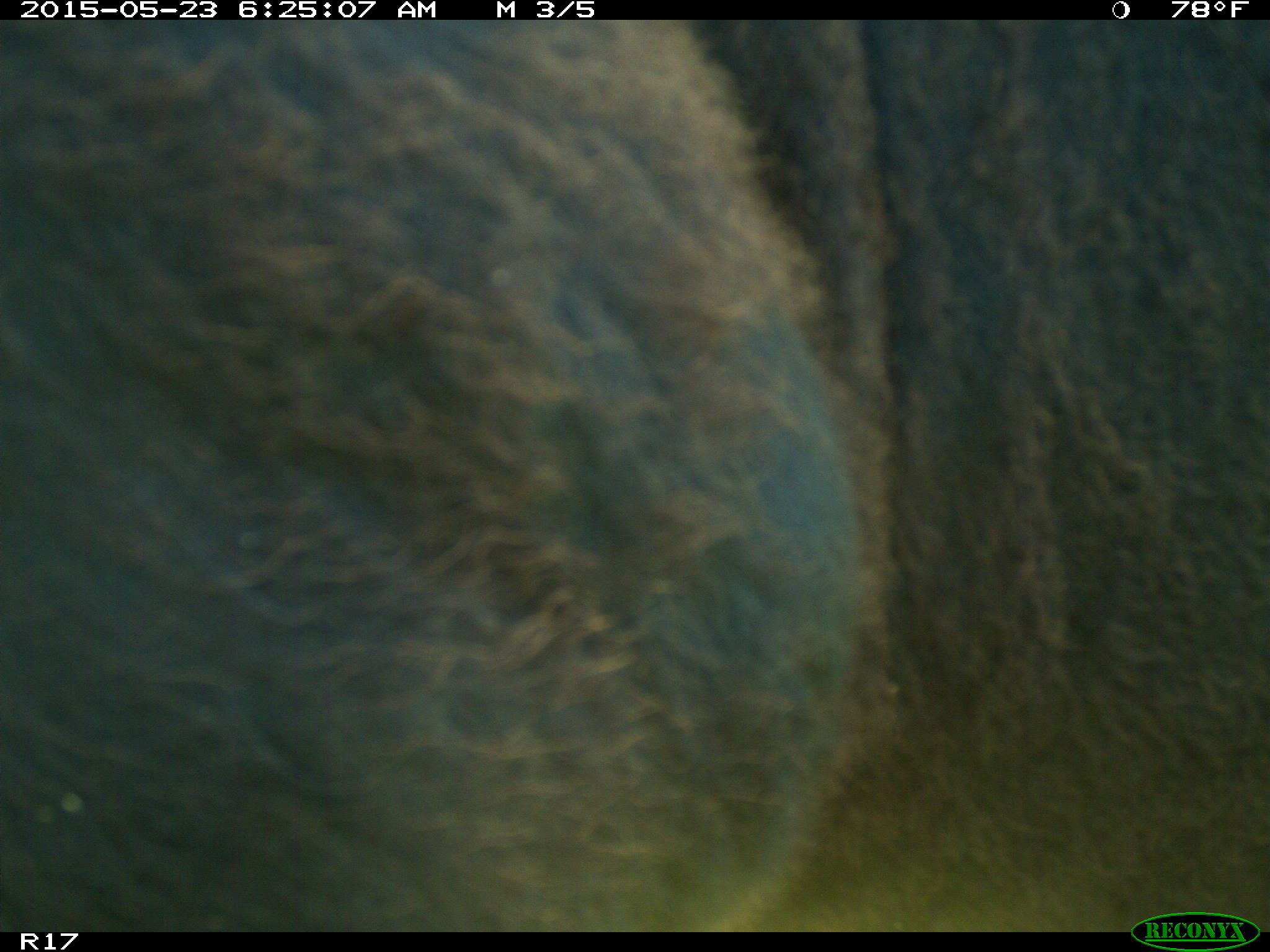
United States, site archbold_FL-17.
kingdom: Animalia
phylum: Chordata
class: Mammalia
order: Artiodactyla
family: Bovidae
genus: Bos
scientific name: Bos taurus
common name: domestic cow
Bos taurus (domestic cow).